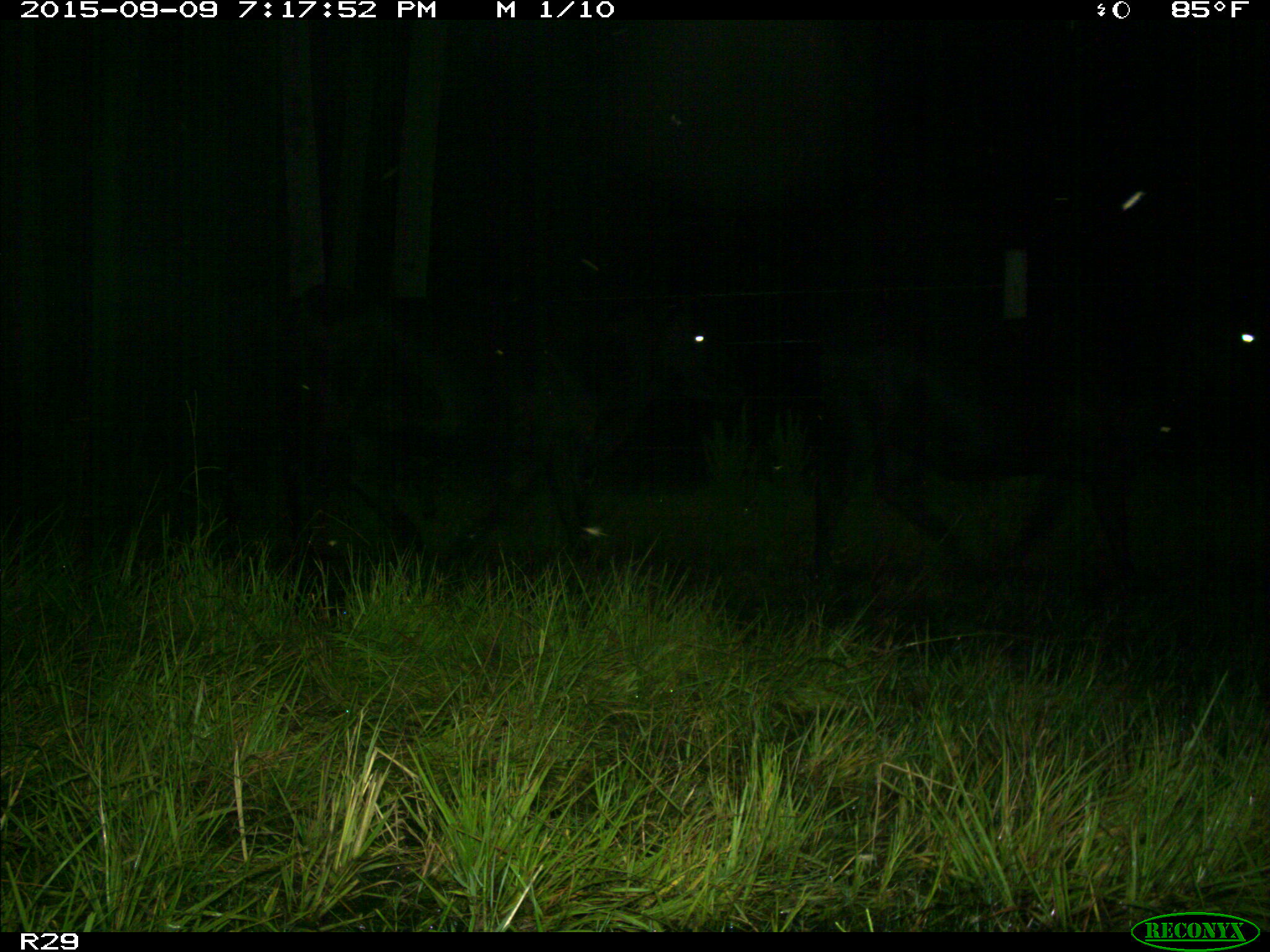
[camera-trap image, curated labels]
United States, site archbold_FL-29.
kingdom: Animalia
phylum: Chordata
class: Mammalia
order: Artiodactyla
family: Bovidae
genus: Bos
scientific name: Bos taurus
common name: domestic cow